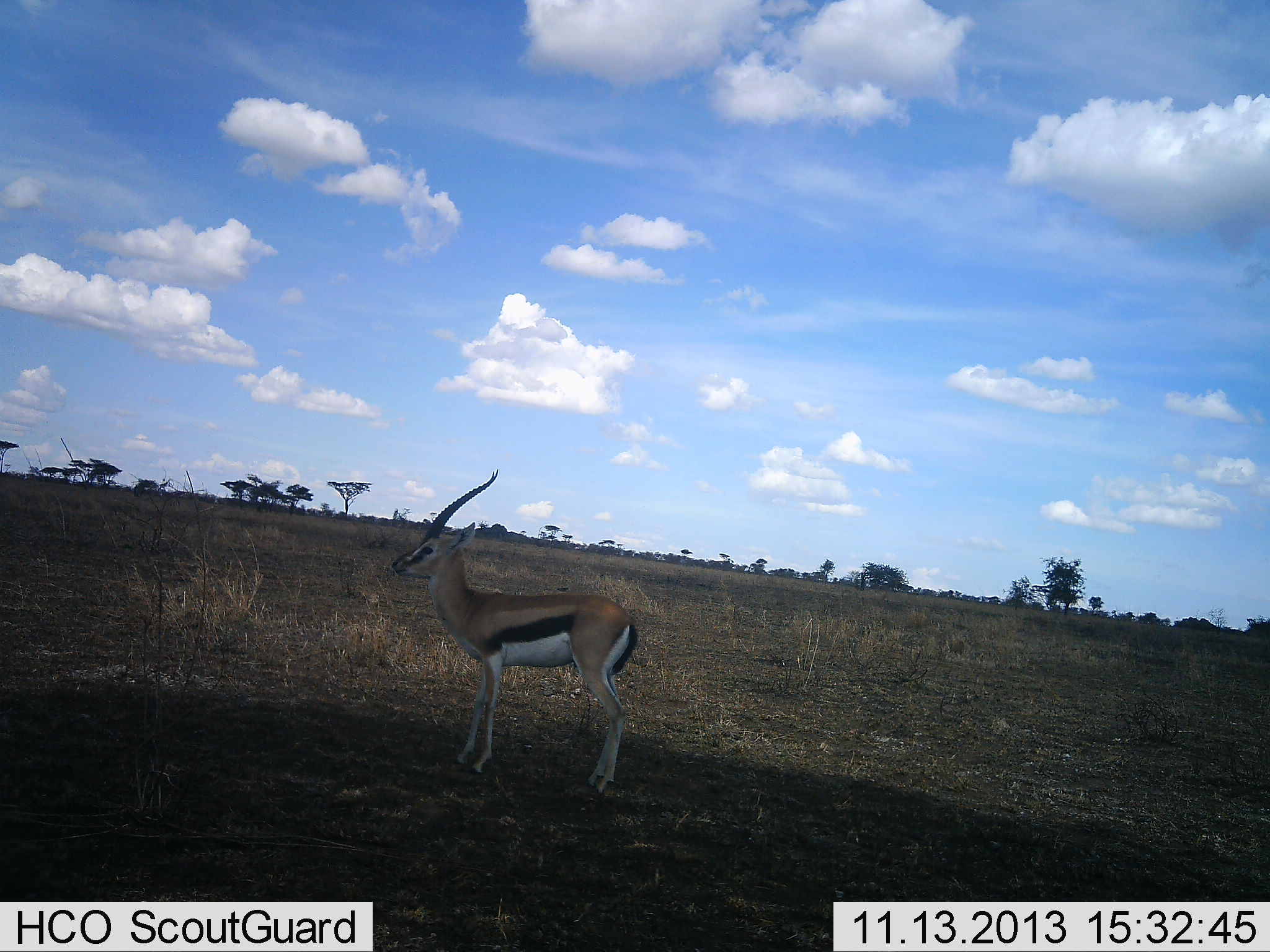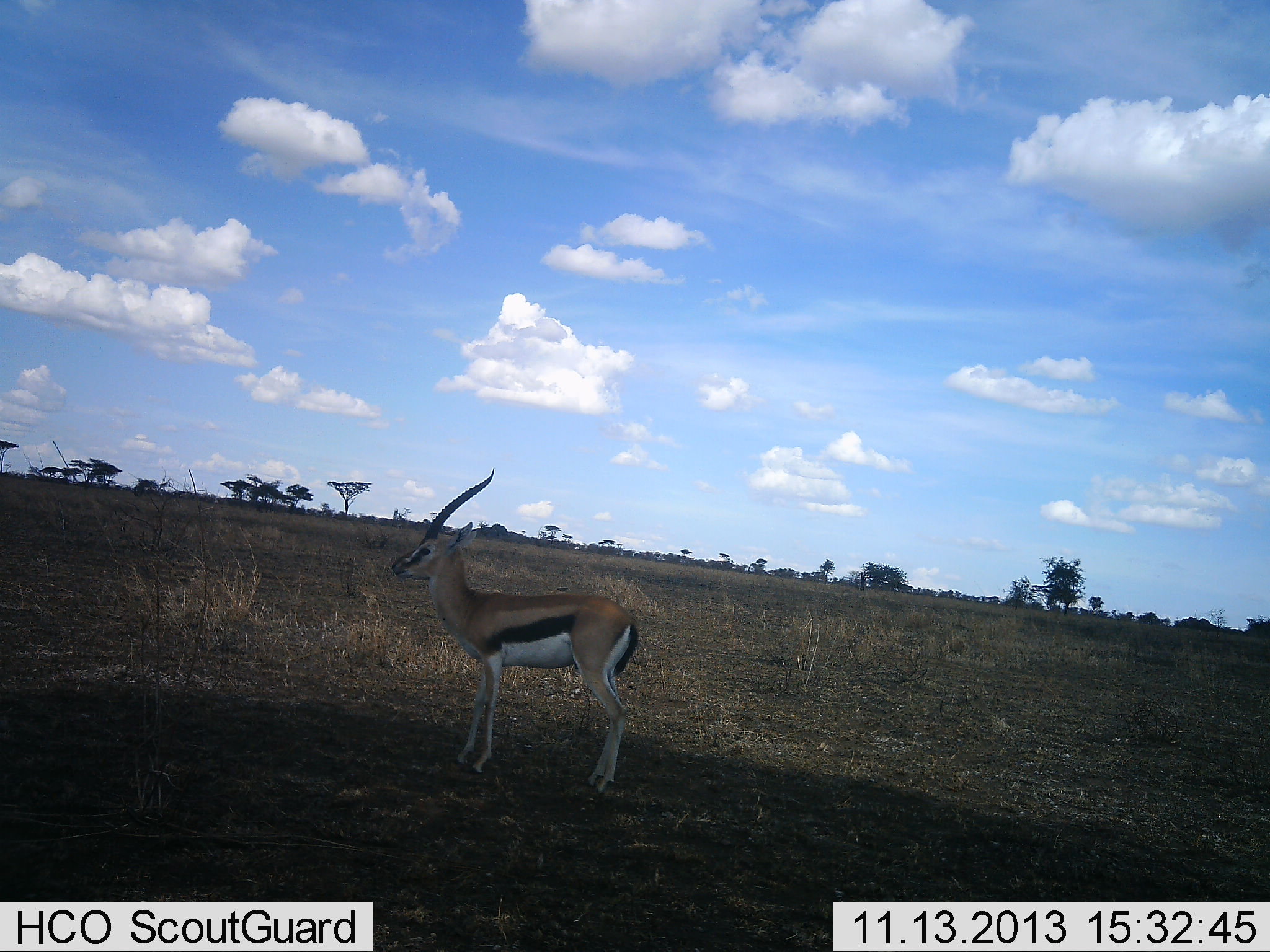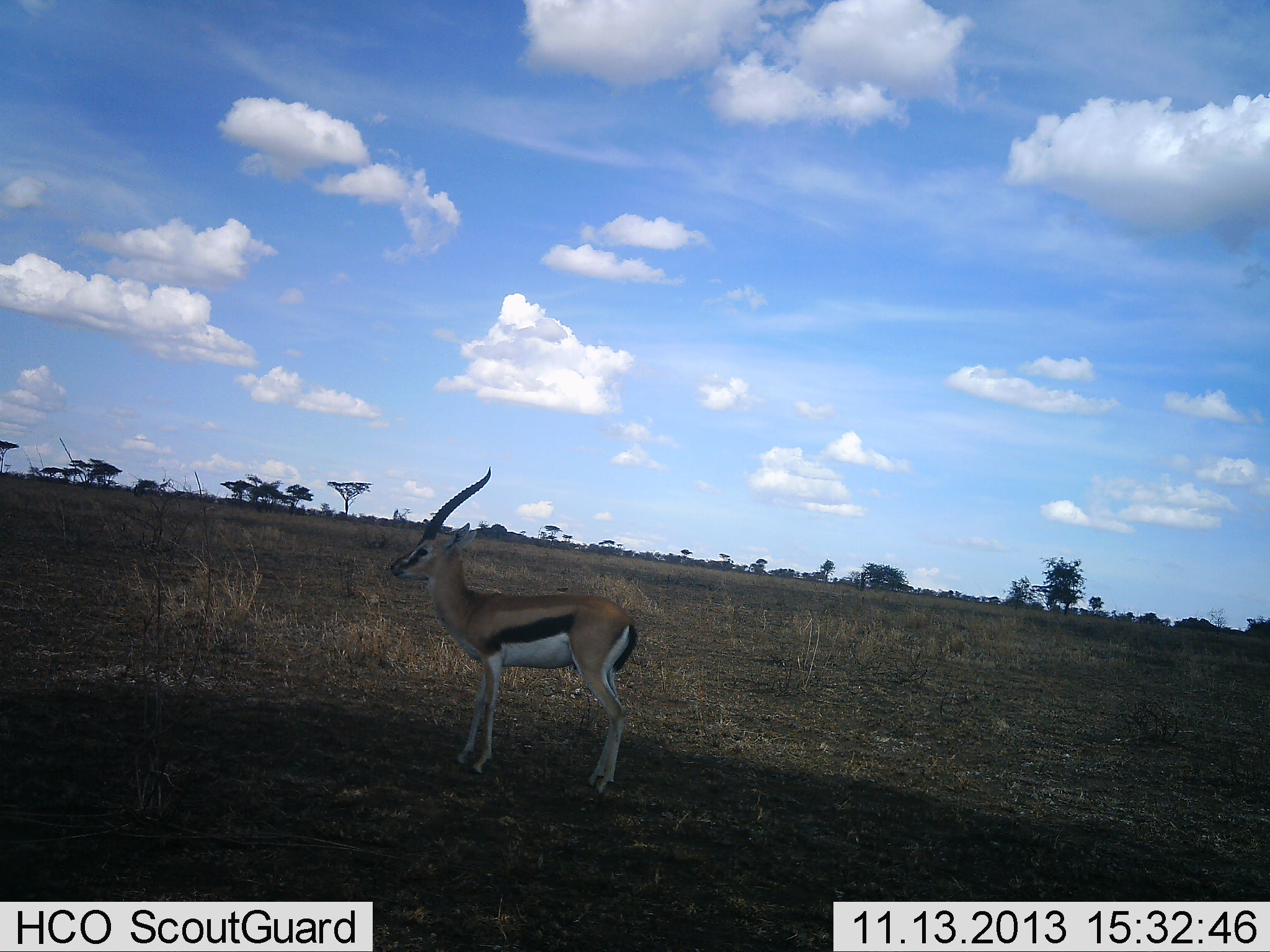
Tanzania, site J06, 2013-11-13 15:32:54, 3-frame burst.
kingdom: Animalia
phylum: Chordata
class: Mammalia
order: Artiodactyla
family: Bovidae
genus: Eudorcas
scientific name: Eudorcas thomsonii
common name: thomson's gazelle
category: gazellethomsons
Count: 1.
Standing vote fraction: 100%.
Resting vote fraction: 0%.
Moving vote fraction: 0%.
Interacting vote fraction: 0%.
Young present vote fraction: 0%.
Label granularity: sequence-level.